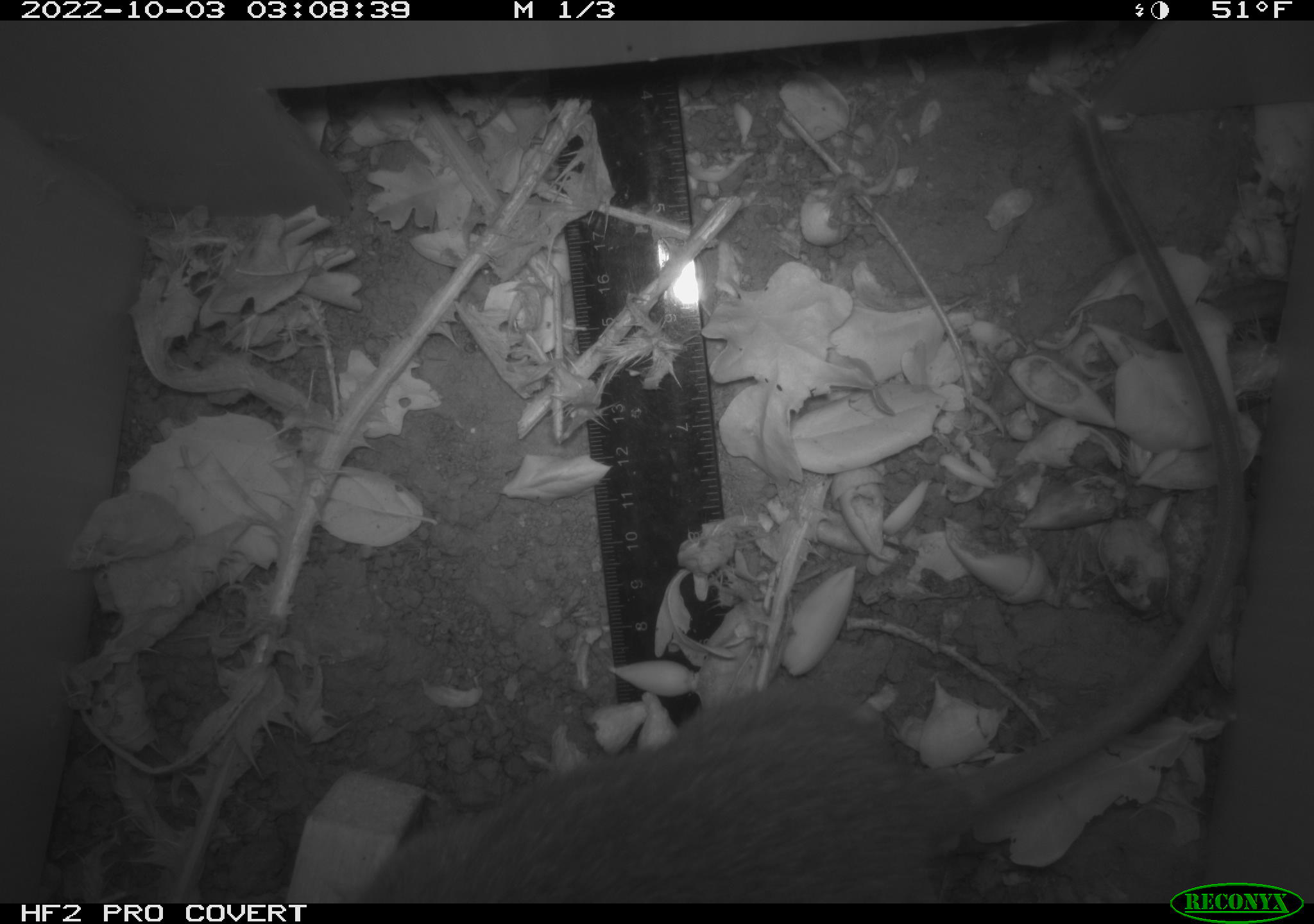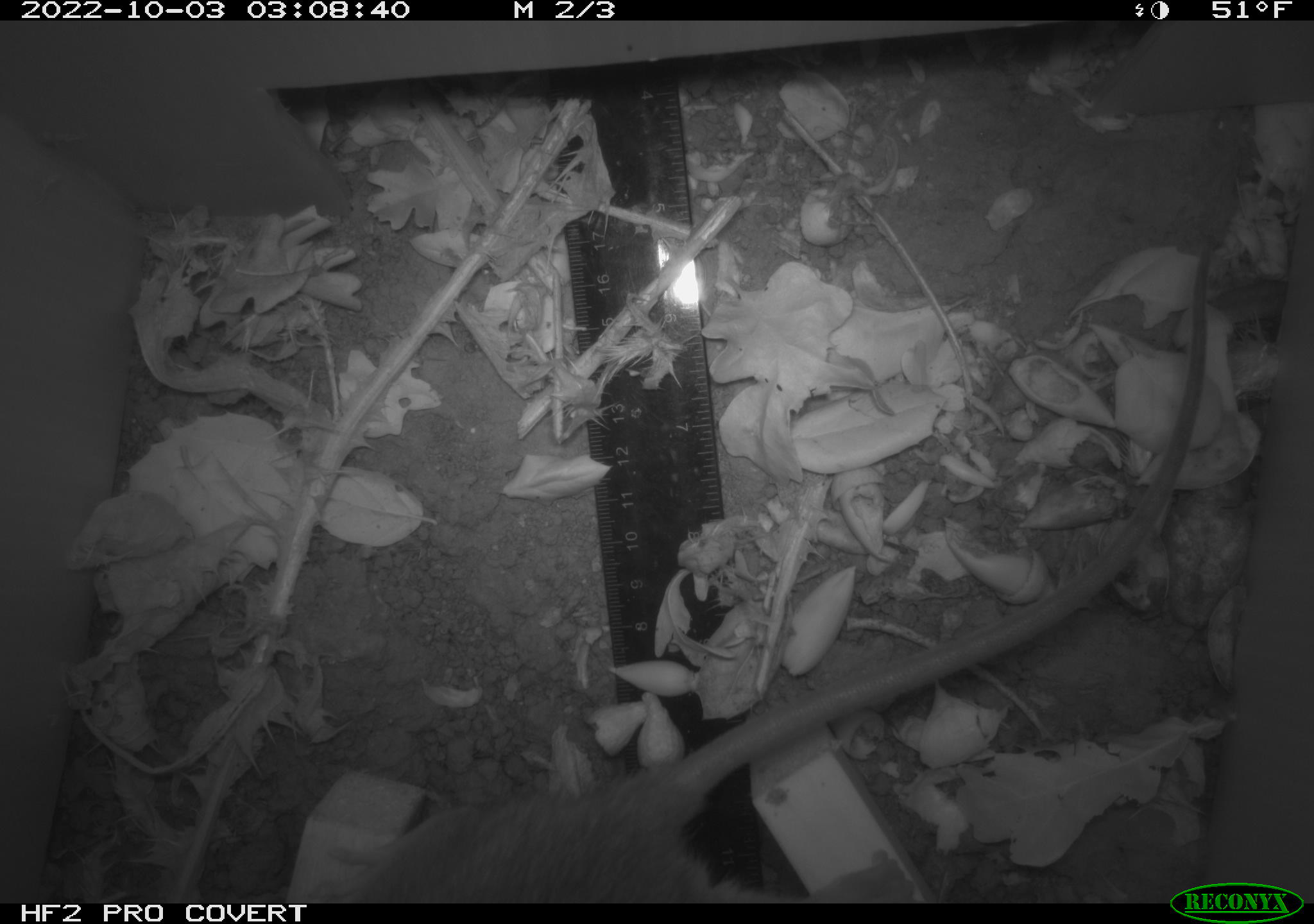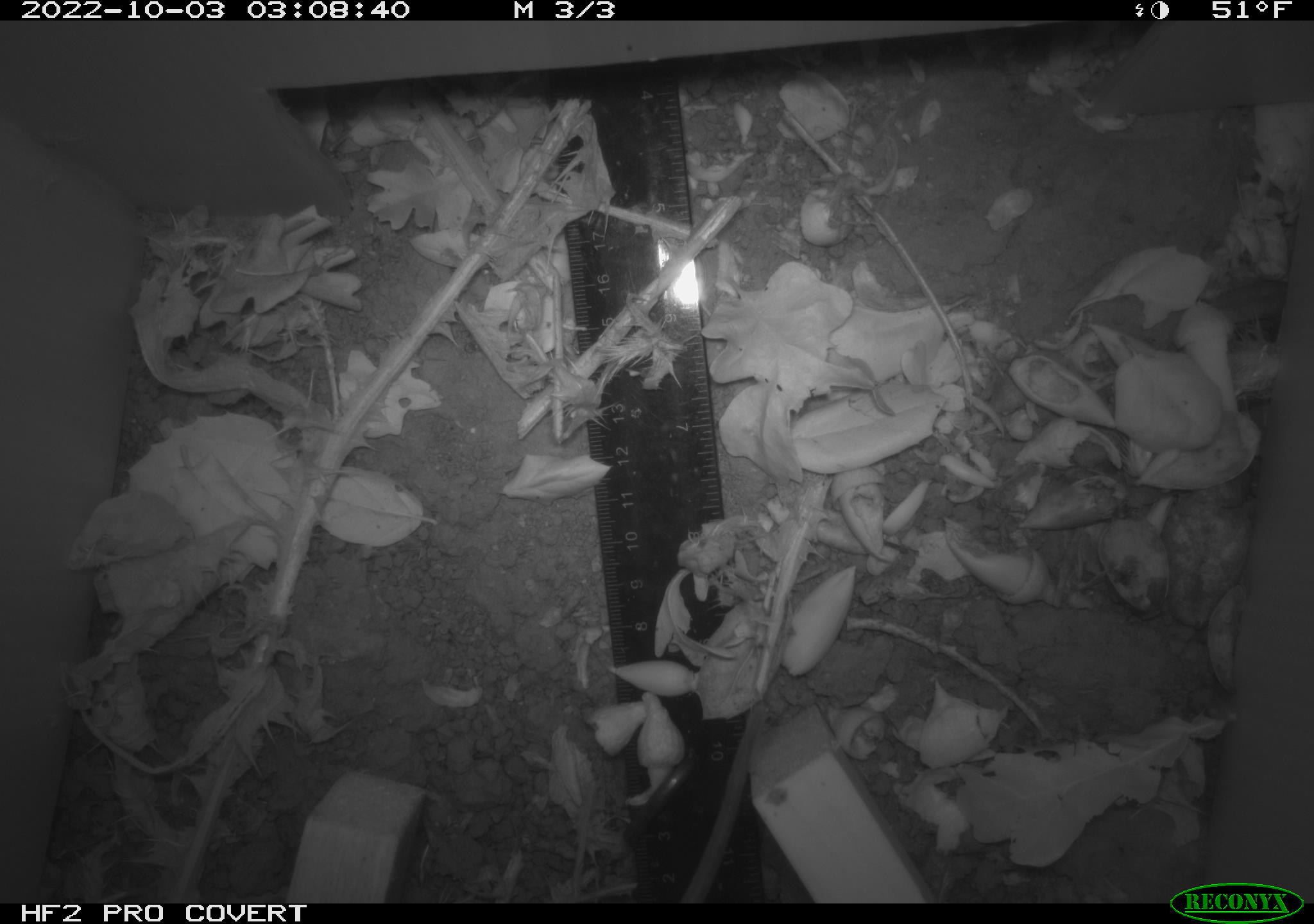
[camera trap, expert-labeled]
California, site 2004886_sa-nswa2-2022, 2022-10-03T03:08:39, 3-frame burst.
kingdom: Animalia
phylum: Chordata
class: Mammalia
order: Rodentia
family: Muridae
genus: Rattus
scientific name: Rattus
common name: rat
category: rattus species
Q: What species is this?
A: Rattus species (rat) (Rattus).